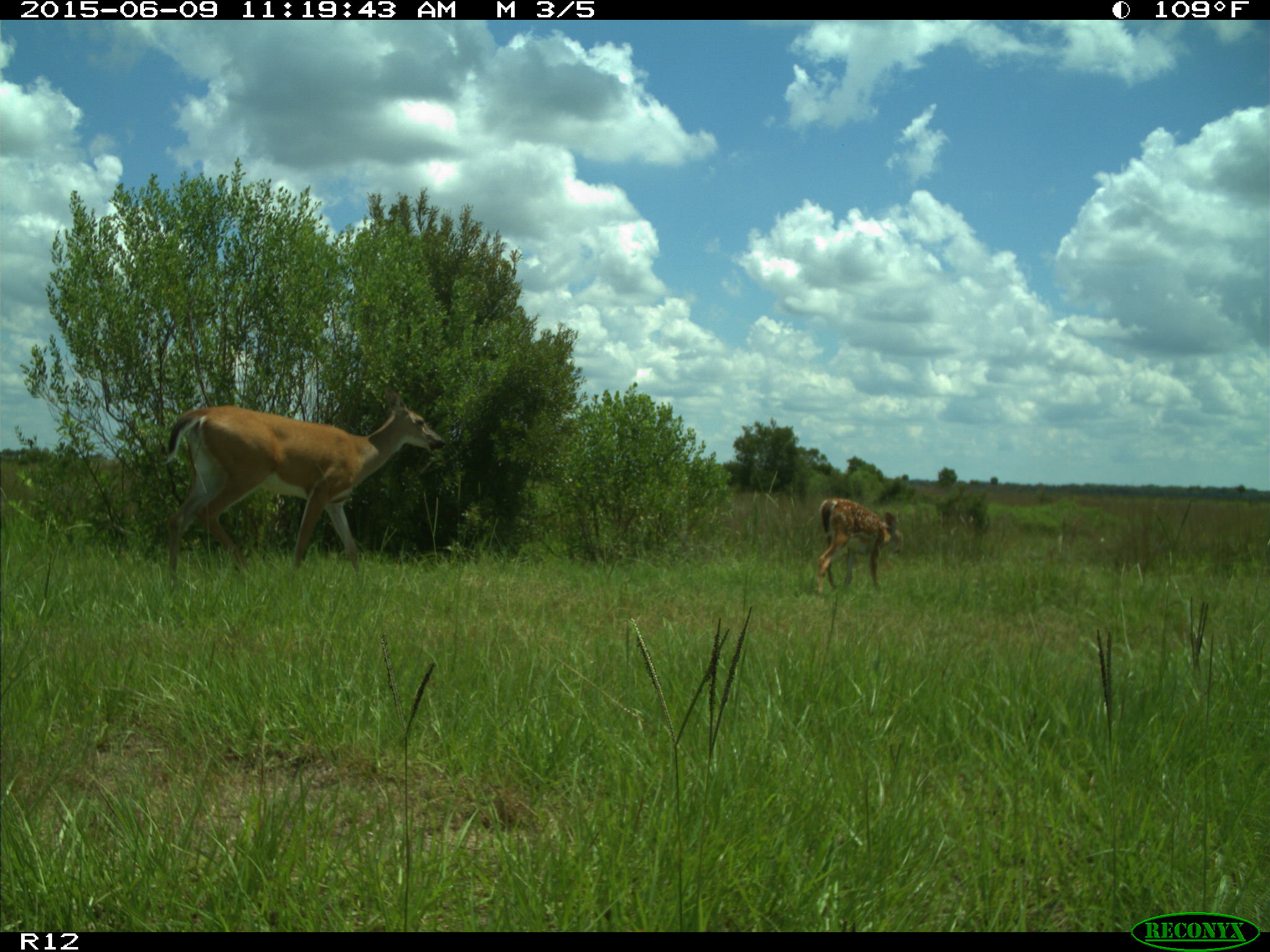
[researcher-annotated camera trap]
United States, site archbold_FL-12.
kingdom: Animalia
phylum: Chordata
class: Mammalia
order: Artiodactyla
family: Cervidae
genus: Odocoileus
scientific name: Odocoileus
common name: deer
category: unidentified deer